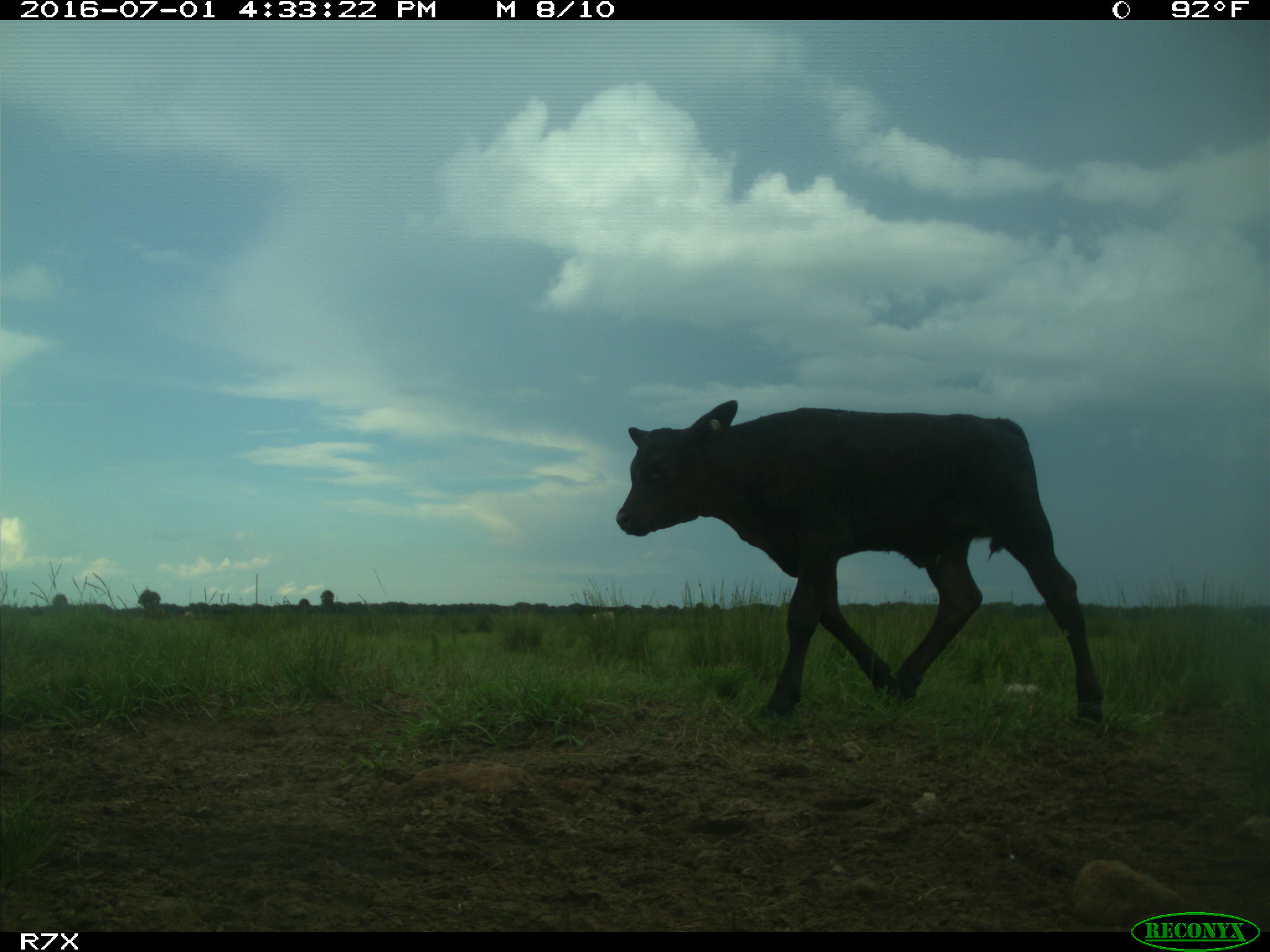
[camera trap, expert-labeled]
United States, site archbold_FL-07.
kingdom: Animalia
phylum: Chordata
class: Mammalia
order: Artiodactyla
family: Bovidae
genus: Bos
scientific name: Bos taurus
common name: domestic cow